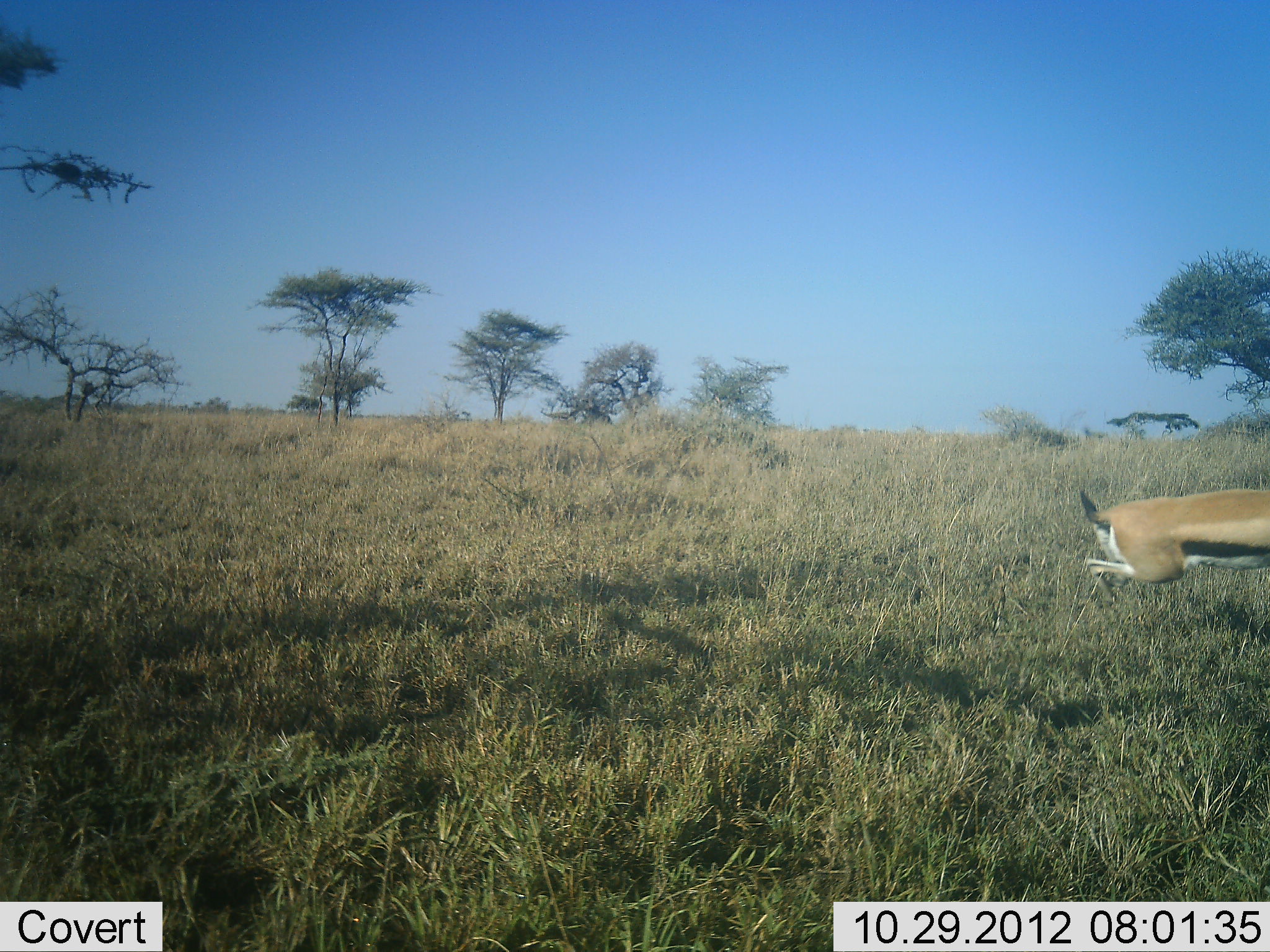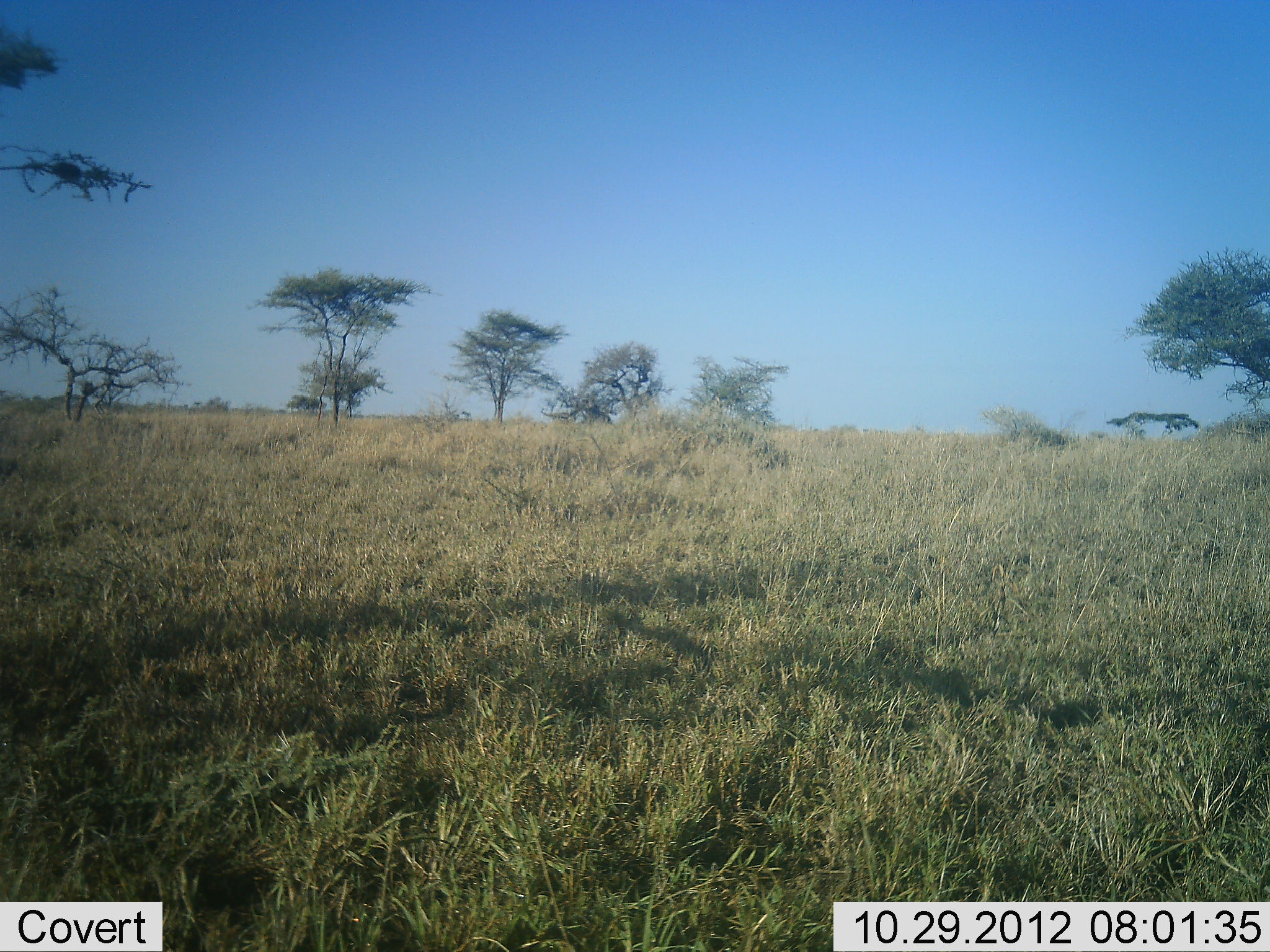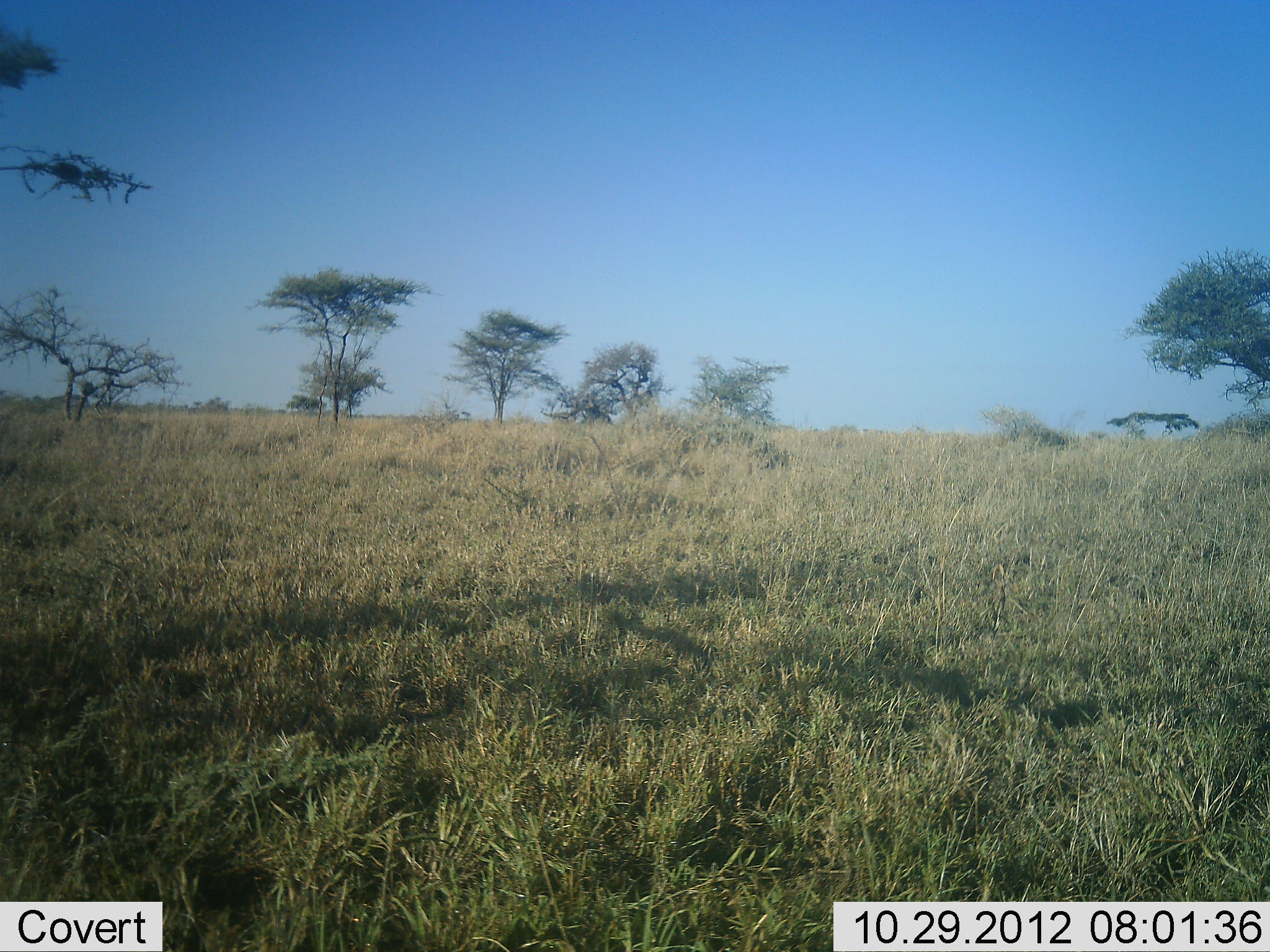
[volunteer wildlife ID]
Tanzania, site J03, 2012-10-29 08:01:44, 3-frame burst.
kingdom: Animalia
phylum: Chordata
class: Mammalia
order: Artiodactyla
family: Bovidae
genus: Eudorcas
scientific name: Eudorcas thomsonii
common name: thomson's gazelle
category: gazellethomsons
Gazellethomsons (thomson's gazelle) (Eudorcas thomsonii), count 1. Behavior (volunteer vote fractions): standing 0%, resting 0%, moving 100%, interacting 0%. Young present (vote fraction): 0%. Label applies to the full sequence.